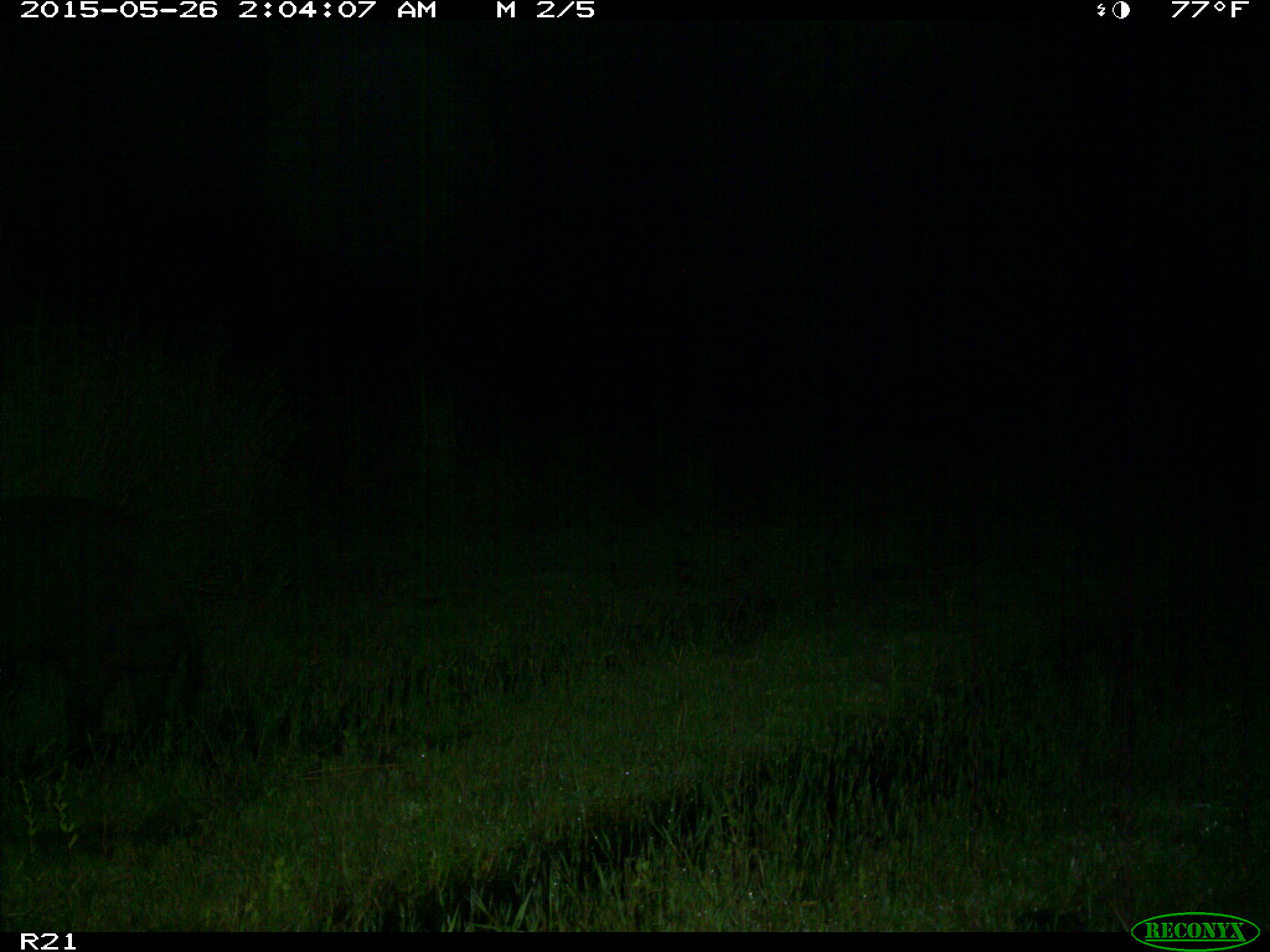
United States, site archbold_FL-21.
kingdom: Animalia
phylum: Chordata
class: Mammalia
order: Artiodactyla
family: Suidae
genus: Sus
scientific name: Sus scrofa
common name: wild boar